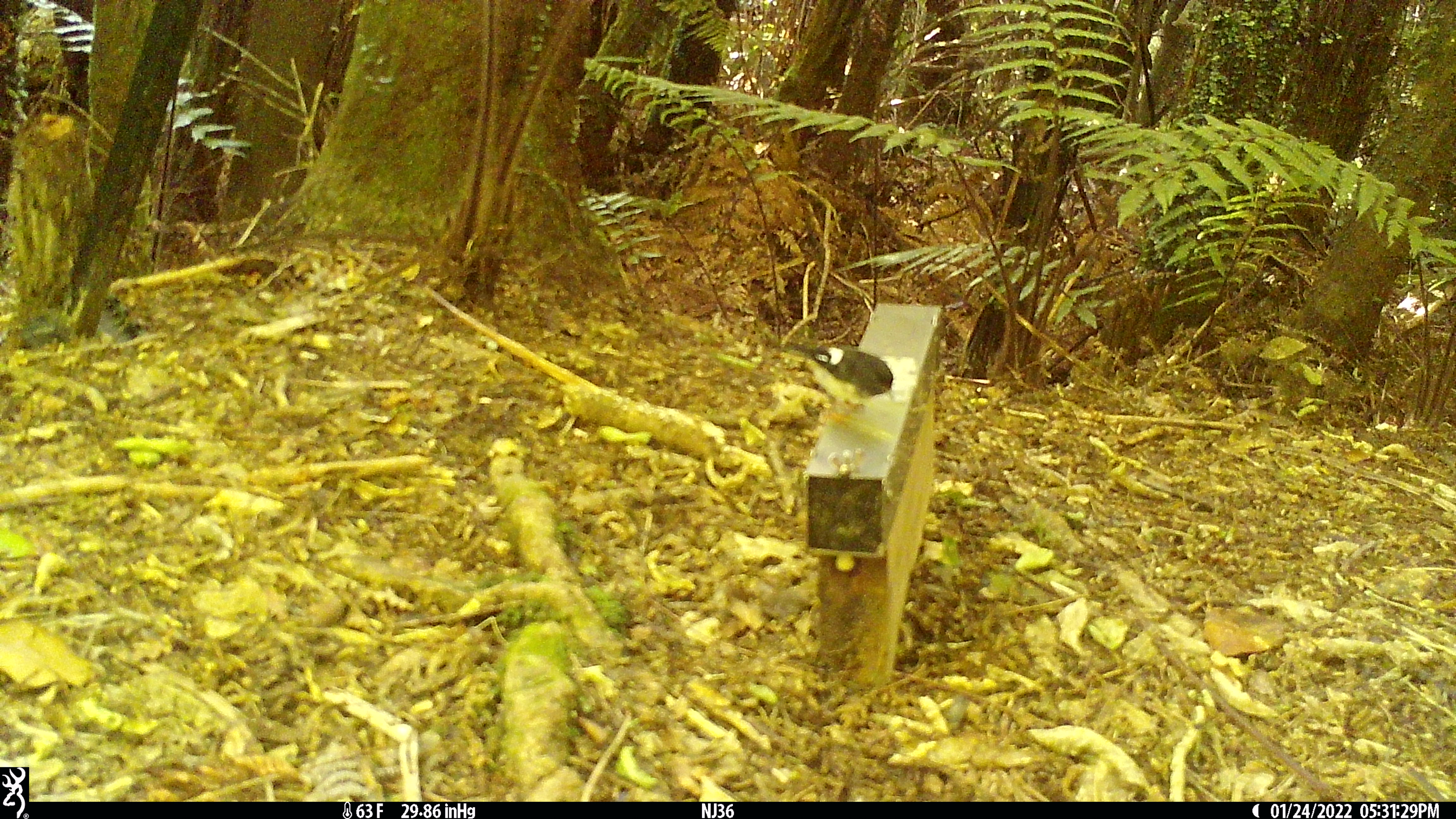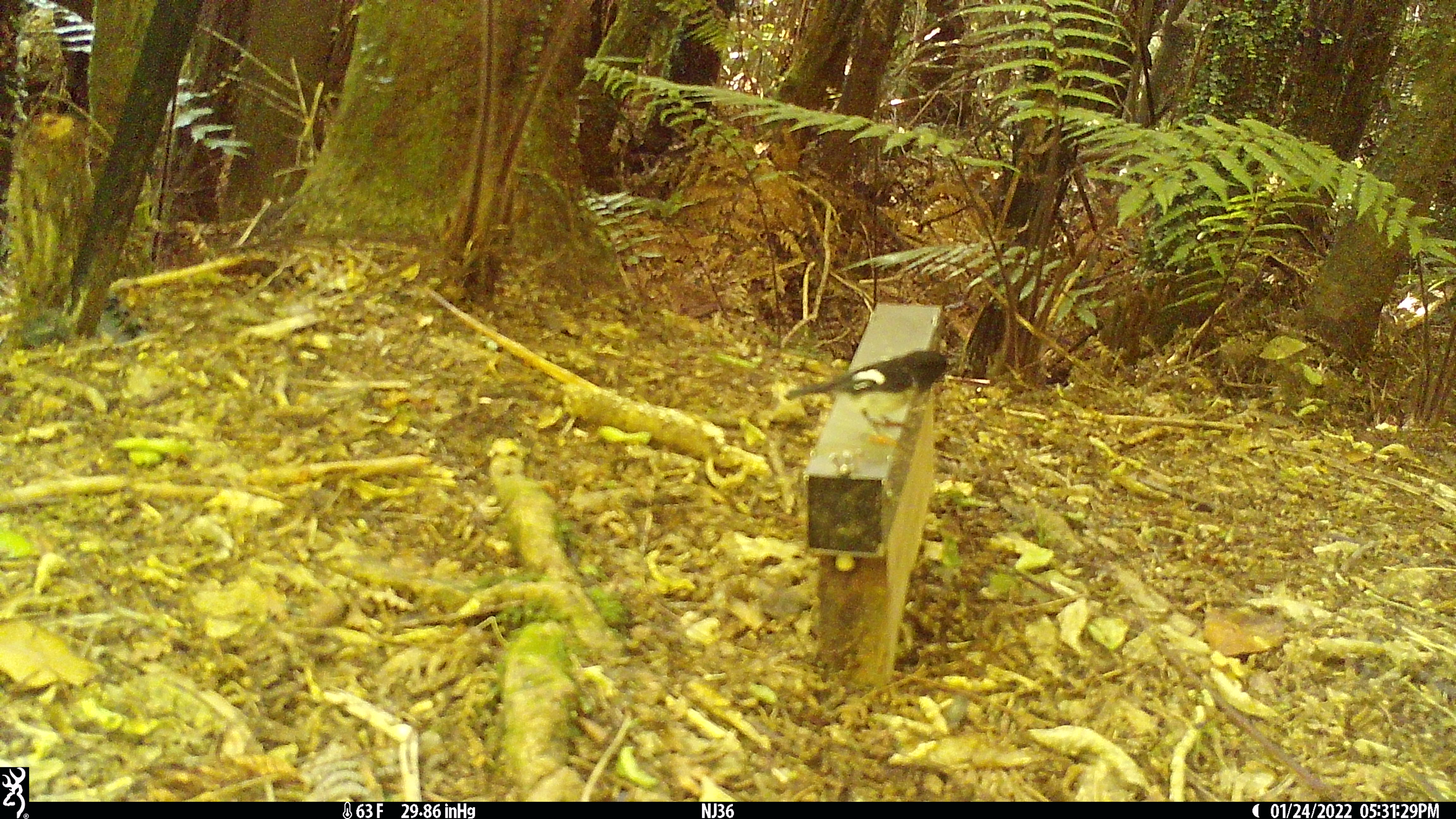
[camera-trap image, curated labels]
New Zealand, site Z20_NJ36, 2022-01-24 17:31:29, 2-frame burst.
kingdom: Animalia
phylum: Chordata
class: Aves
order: Passeriformes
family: Petroicidae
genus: Petroica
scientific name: Petroica macrocephala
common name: tomtit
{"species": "tomtit (Petroica macrocephala)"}